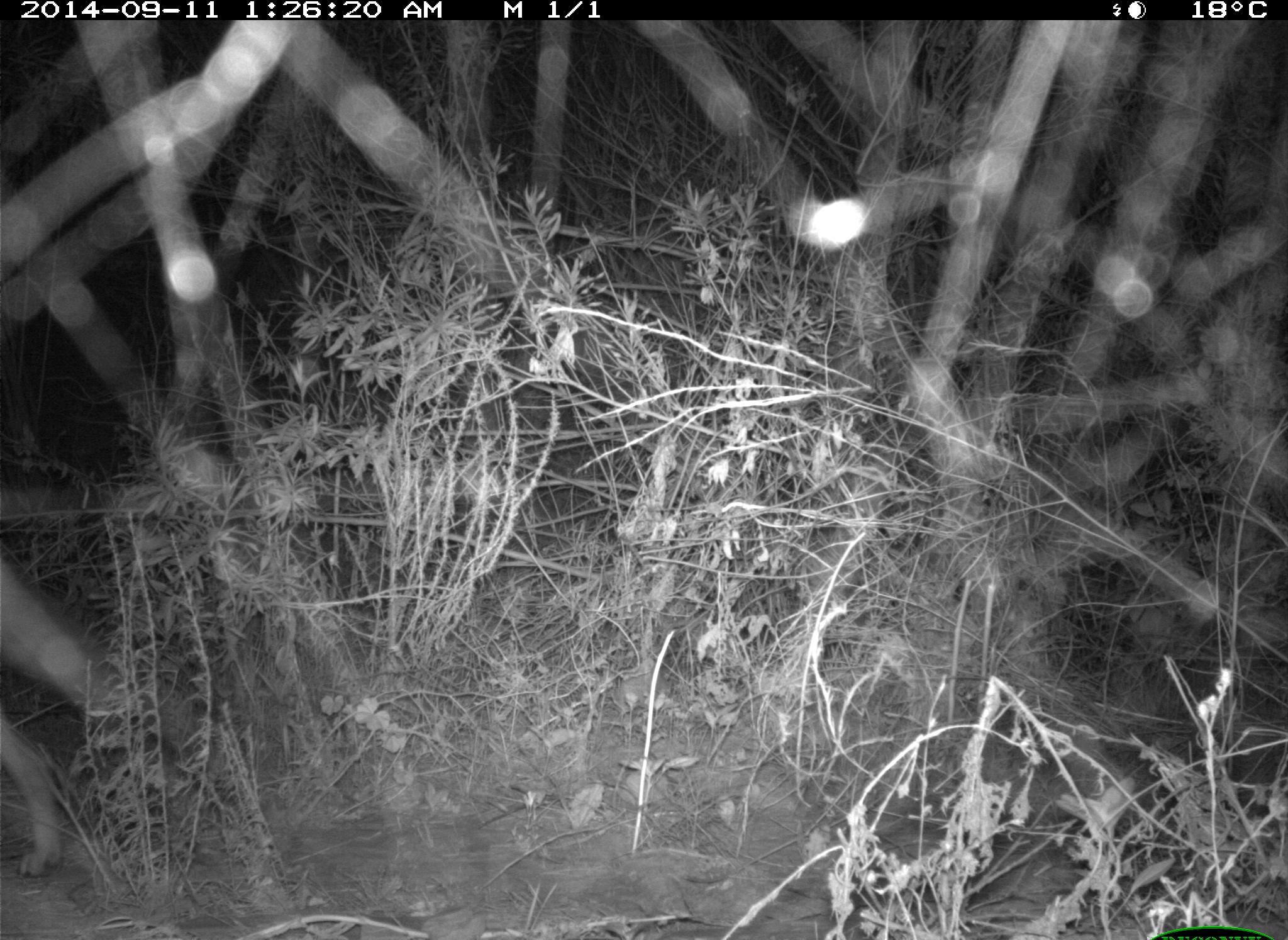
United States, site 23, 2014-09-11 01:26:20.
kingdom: Animalia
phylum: Chordata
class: Mammalia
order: Carnivora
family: Canidae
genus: Canis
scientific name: Canis latrans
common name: coyote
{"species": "coyote (Canis latrans)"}